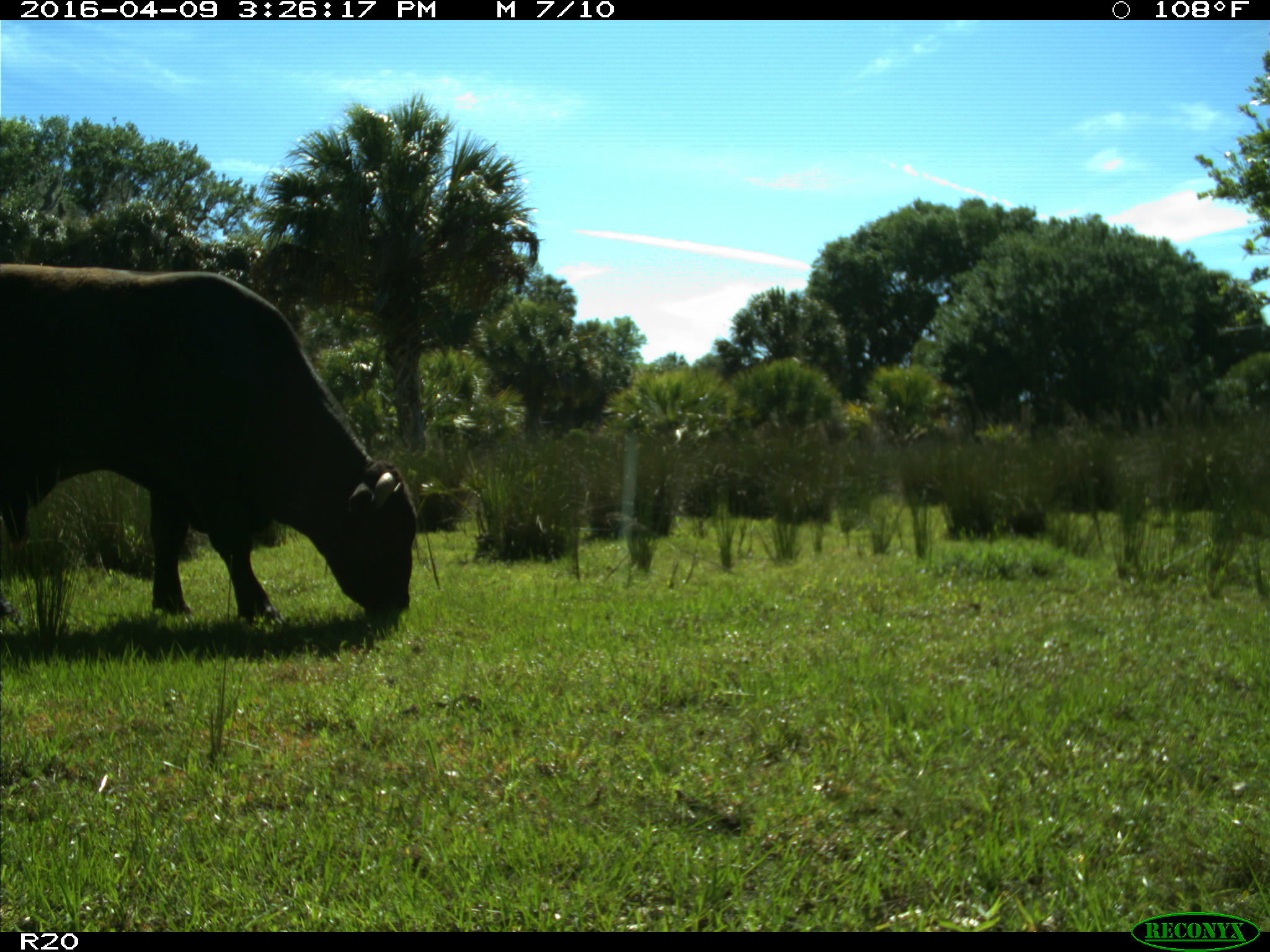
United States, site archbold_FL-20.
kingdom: Animalia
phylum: Chordata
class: Mammalia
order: Artiodactyla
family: Bovidae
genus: Bos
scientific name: Bos taurus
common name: domestic cow